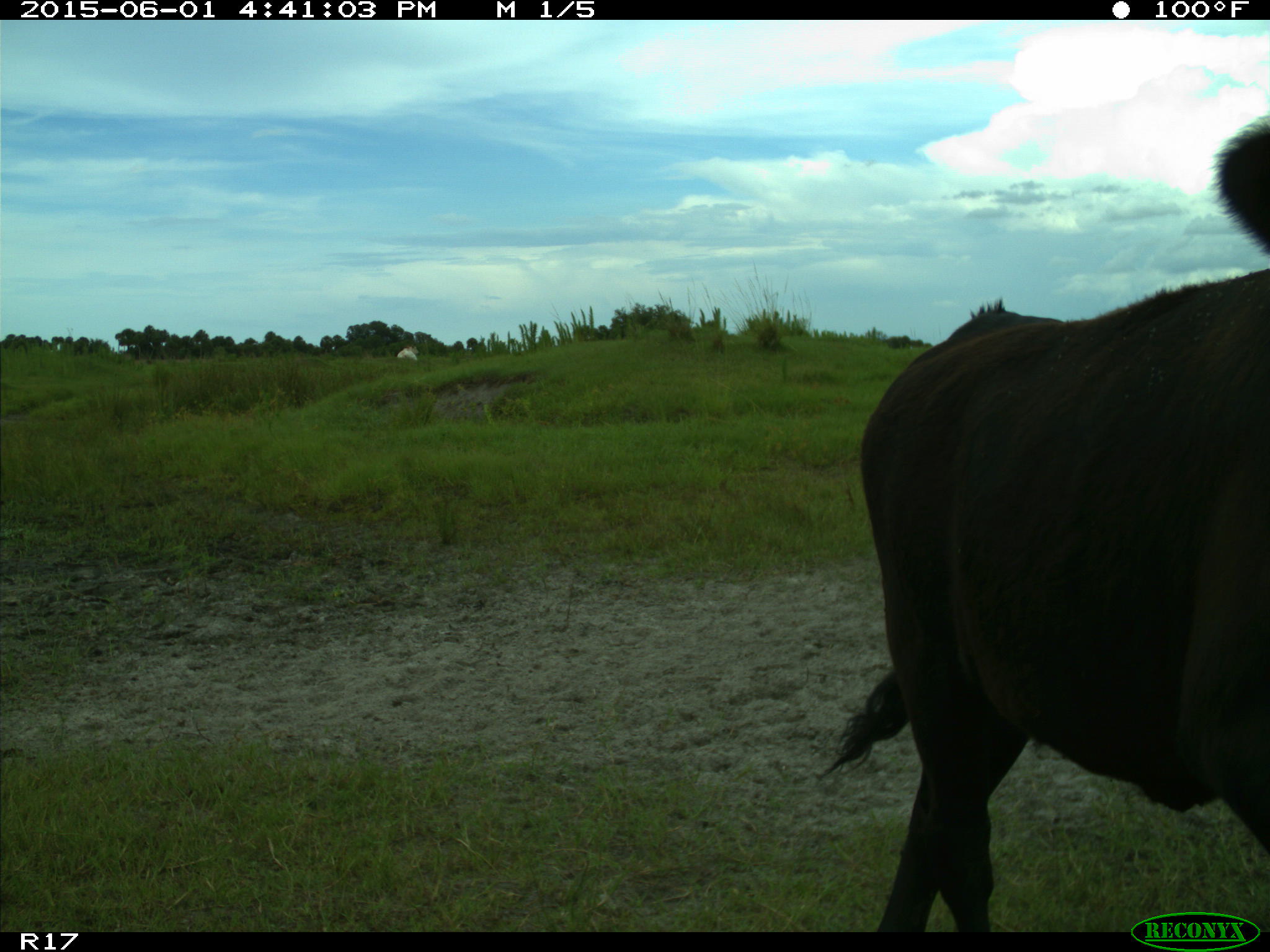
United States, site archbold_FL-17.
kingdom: Animalia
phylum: Chordata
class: Mammalia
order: Artiodactyla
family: Bovidae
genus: Bos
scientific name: Bos taurus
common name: domestic cow